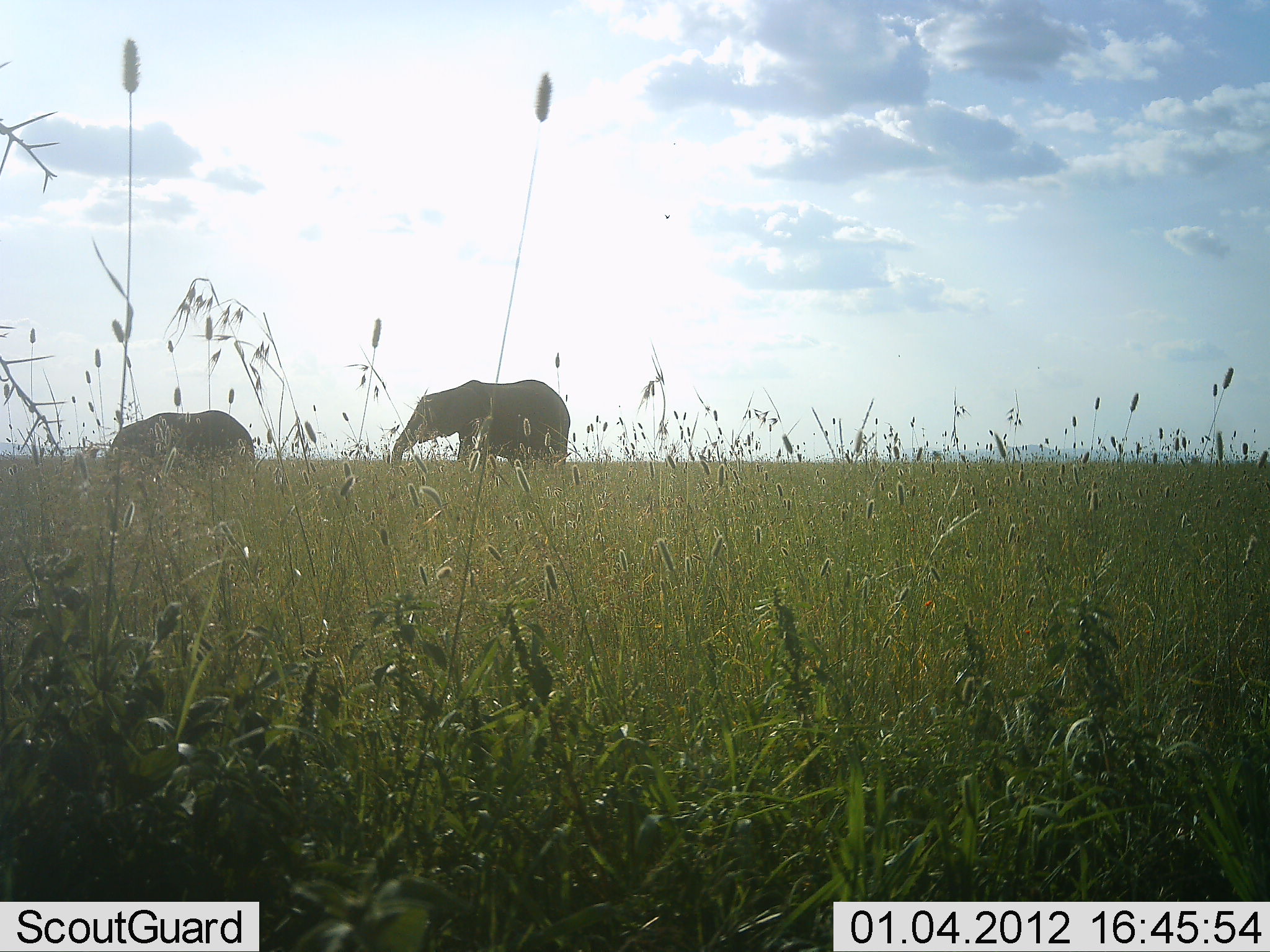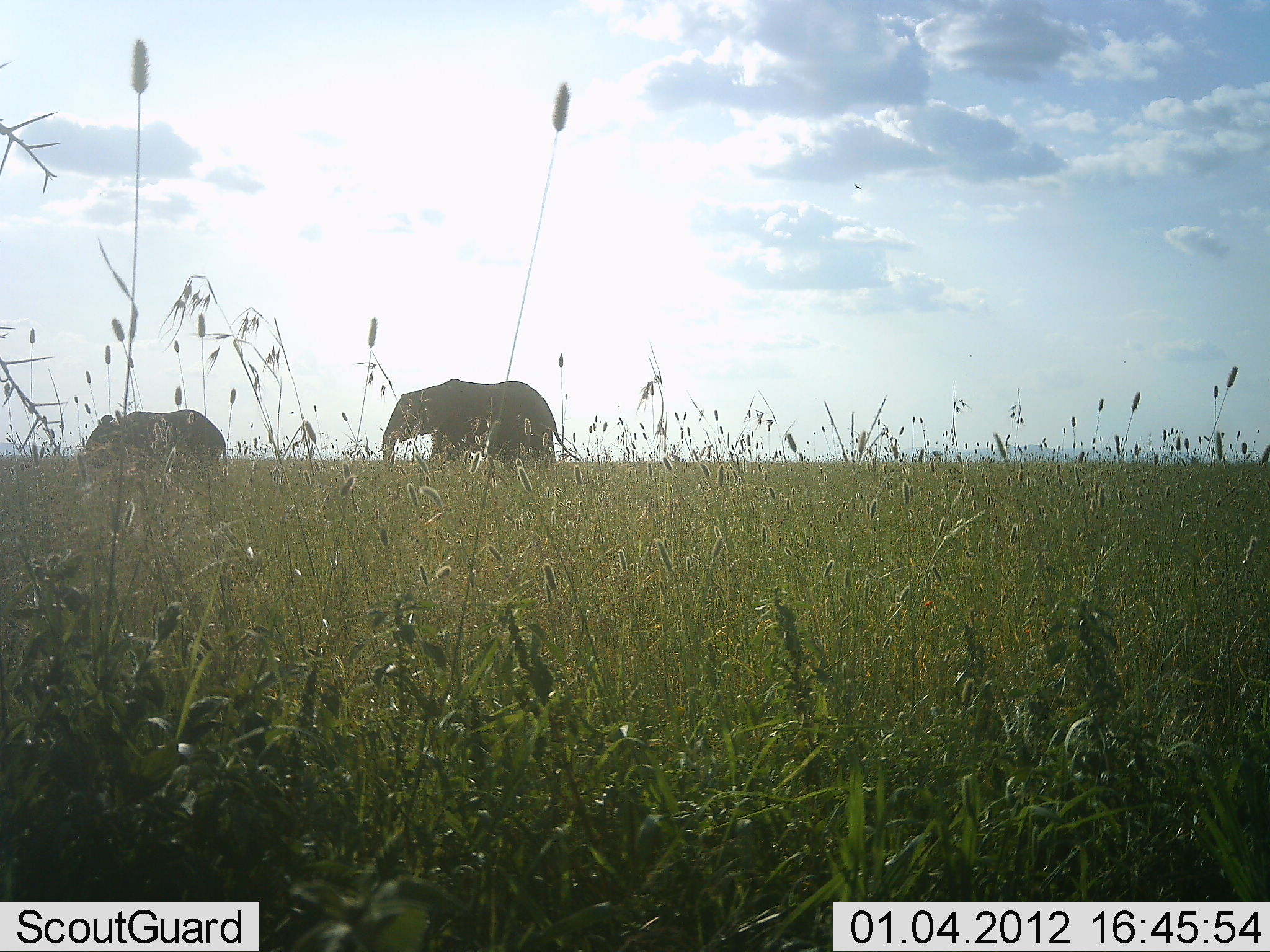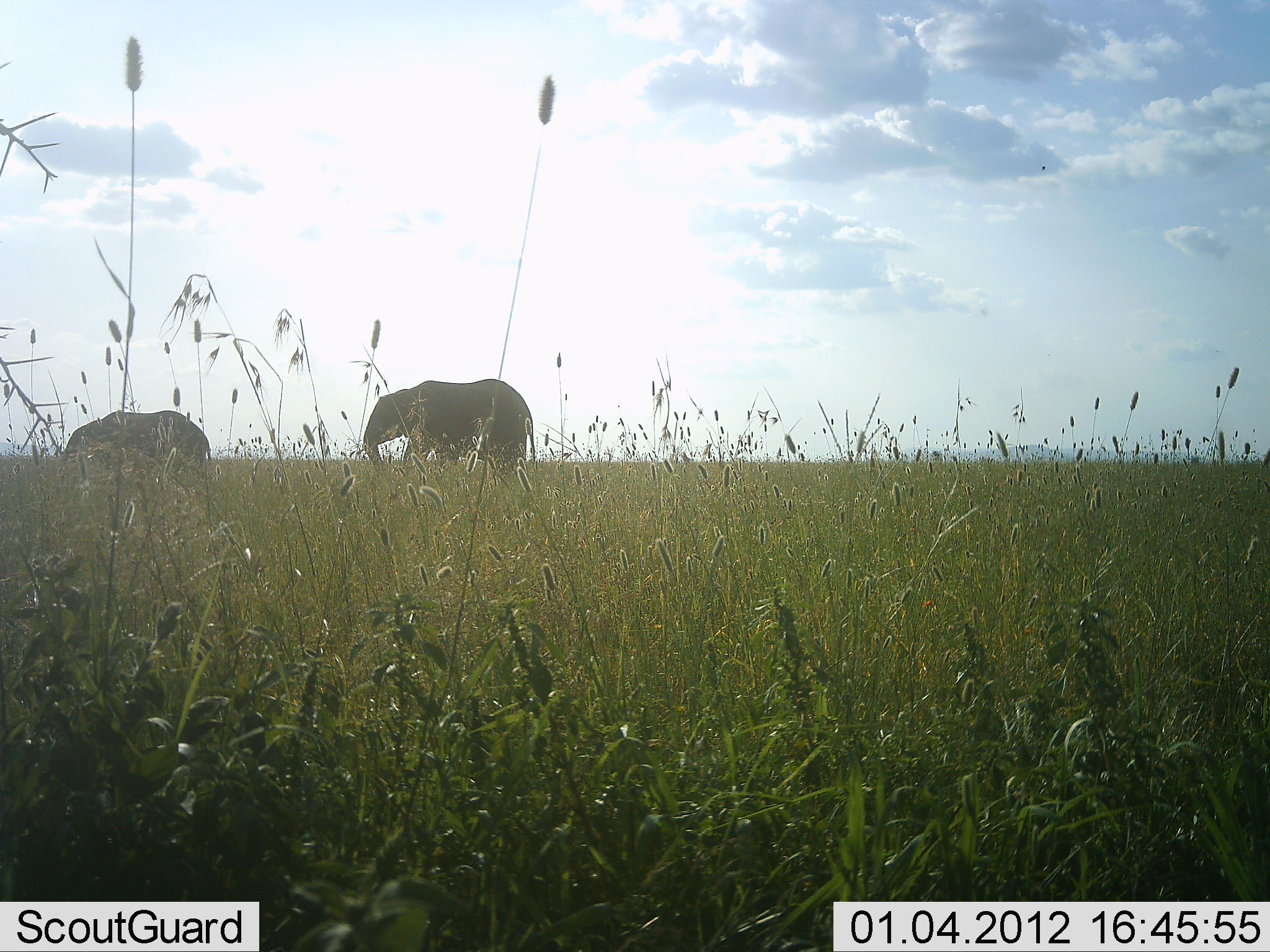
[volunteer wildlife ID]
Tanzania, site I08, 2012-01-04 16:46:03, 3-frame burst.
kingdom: Animalia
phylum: Chordata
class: Mammalia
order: Proboscidea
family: Elephantidae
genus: Loxodonta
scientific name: Loxodonta africana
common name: african bush elephant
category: elephant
Elephant (african bush elephant) (Loxodonta africana), count 2. Behavior (volunteer vote fractions): standing 33%, resting 0%, moving 75%, interacting 0%. Young present (vote fraction): 8%. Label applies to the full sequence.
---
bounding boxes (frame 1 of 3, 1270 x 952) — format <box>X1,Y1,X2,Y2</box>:
animal: <box>391,380,570,465</box>; <box>106,411,257,461</box>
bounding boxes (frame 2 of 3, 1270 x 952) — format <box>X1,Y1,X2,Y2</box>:
animal: <box>381,378,581,465</box>; <box>81,410,226,459</box>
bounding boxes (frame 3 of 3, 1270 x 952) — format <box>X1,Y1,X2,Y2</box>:
animal: <box>364,379,537,464</box>; <box>64,410,212,463</box>